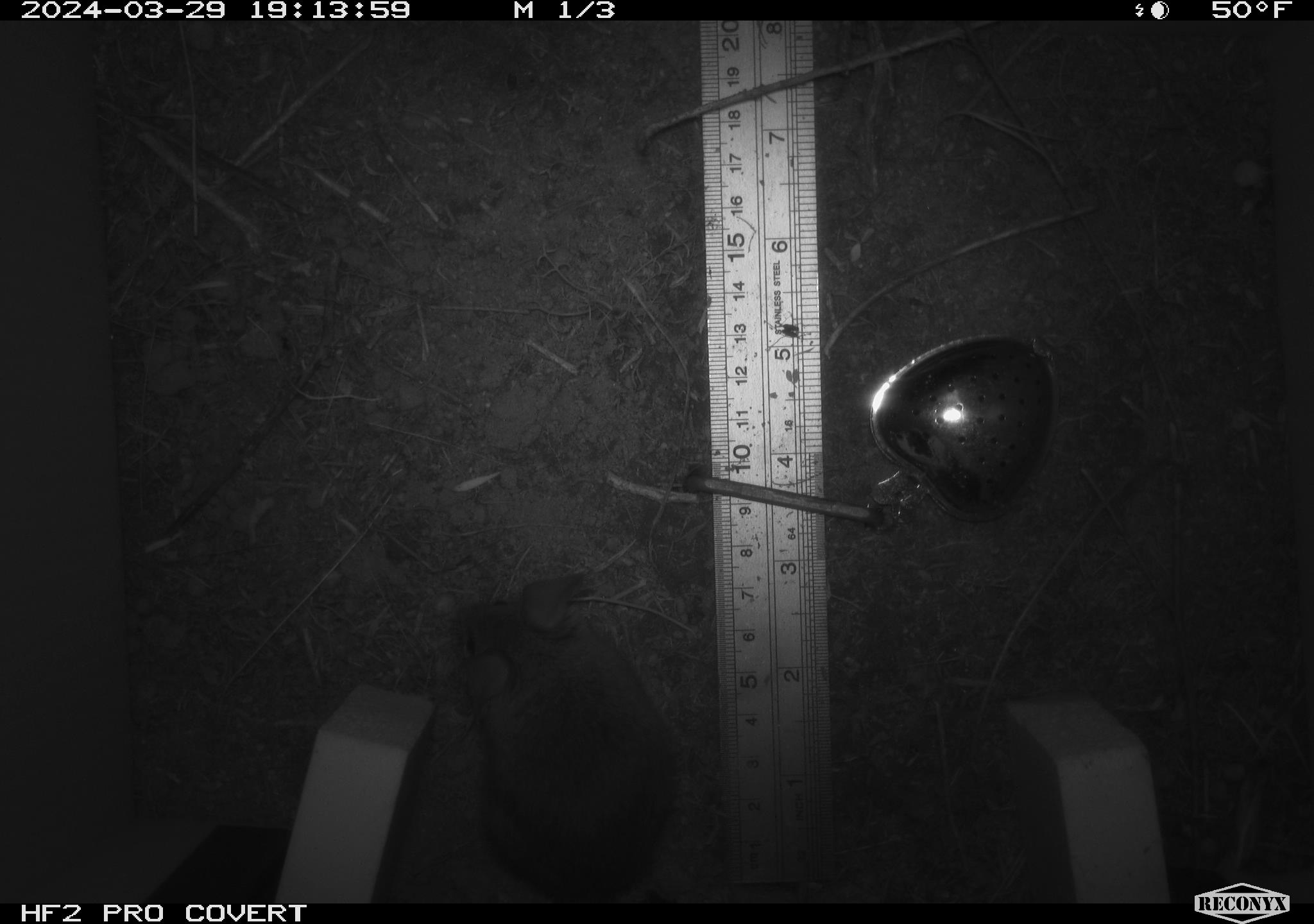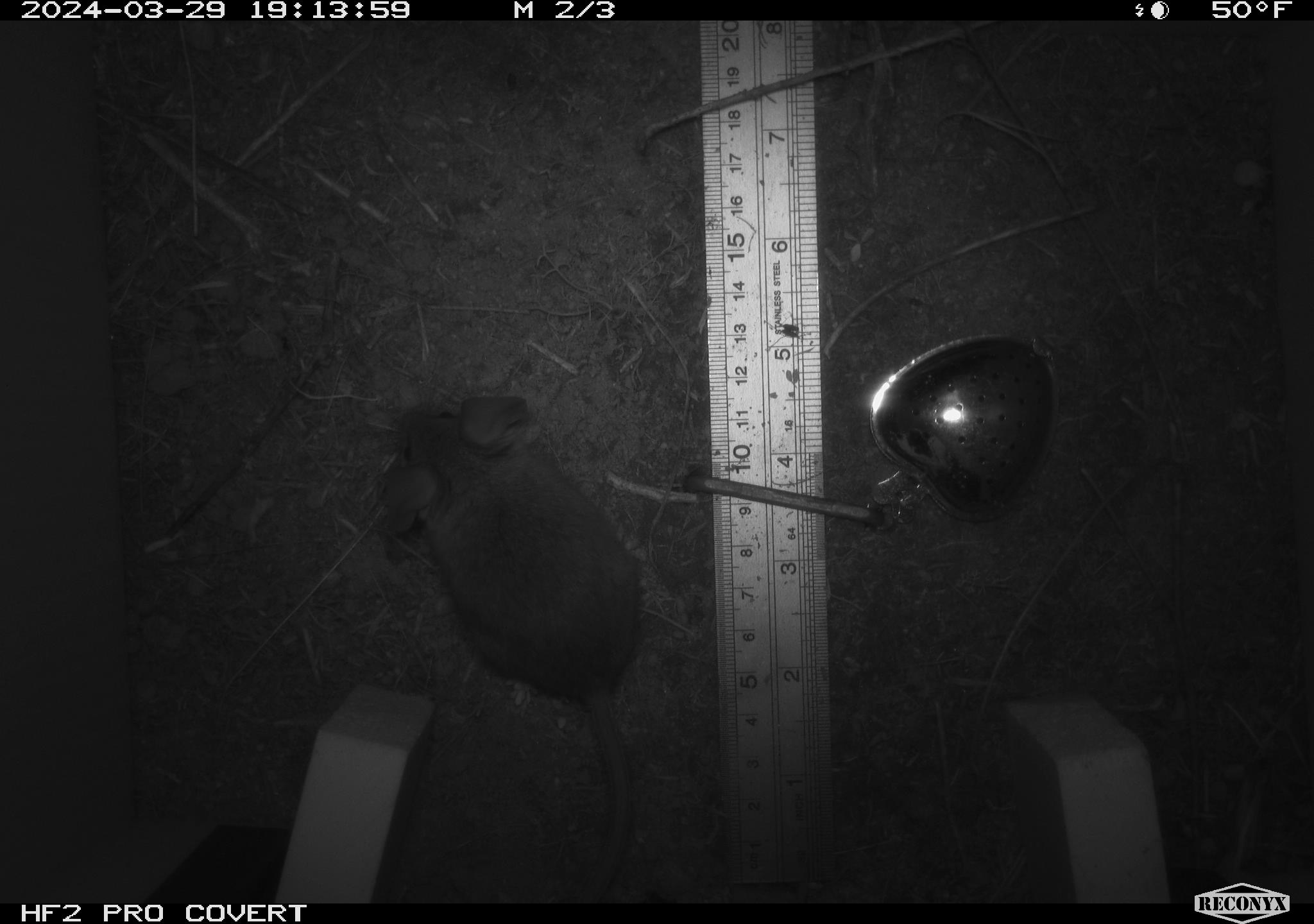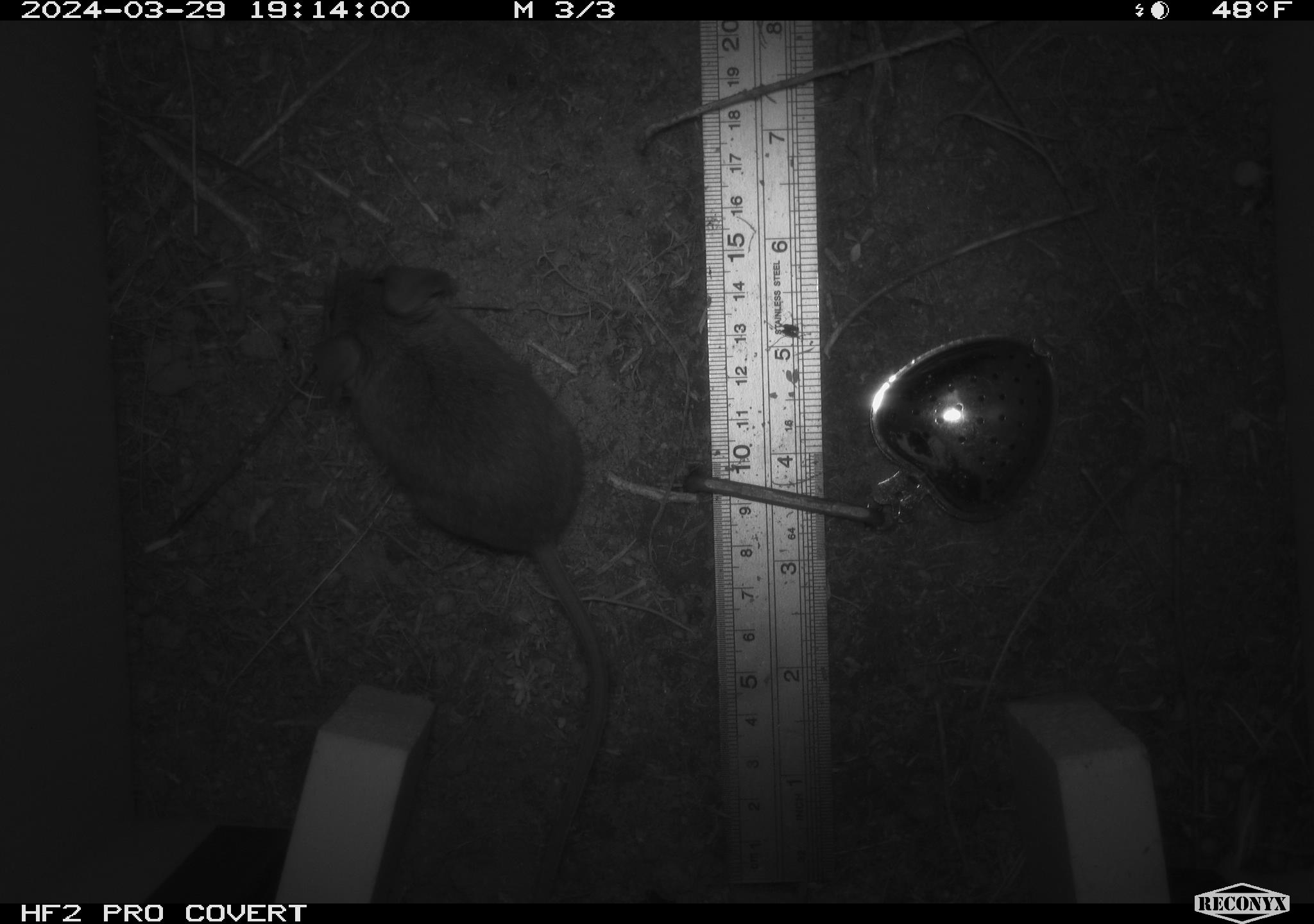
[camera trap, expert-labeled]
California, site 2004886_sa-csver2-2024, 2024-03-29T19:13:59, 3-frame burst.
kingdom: Animalia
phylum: Chordata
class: Mammalia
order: Rodentia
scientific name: Rodentia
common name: rodent